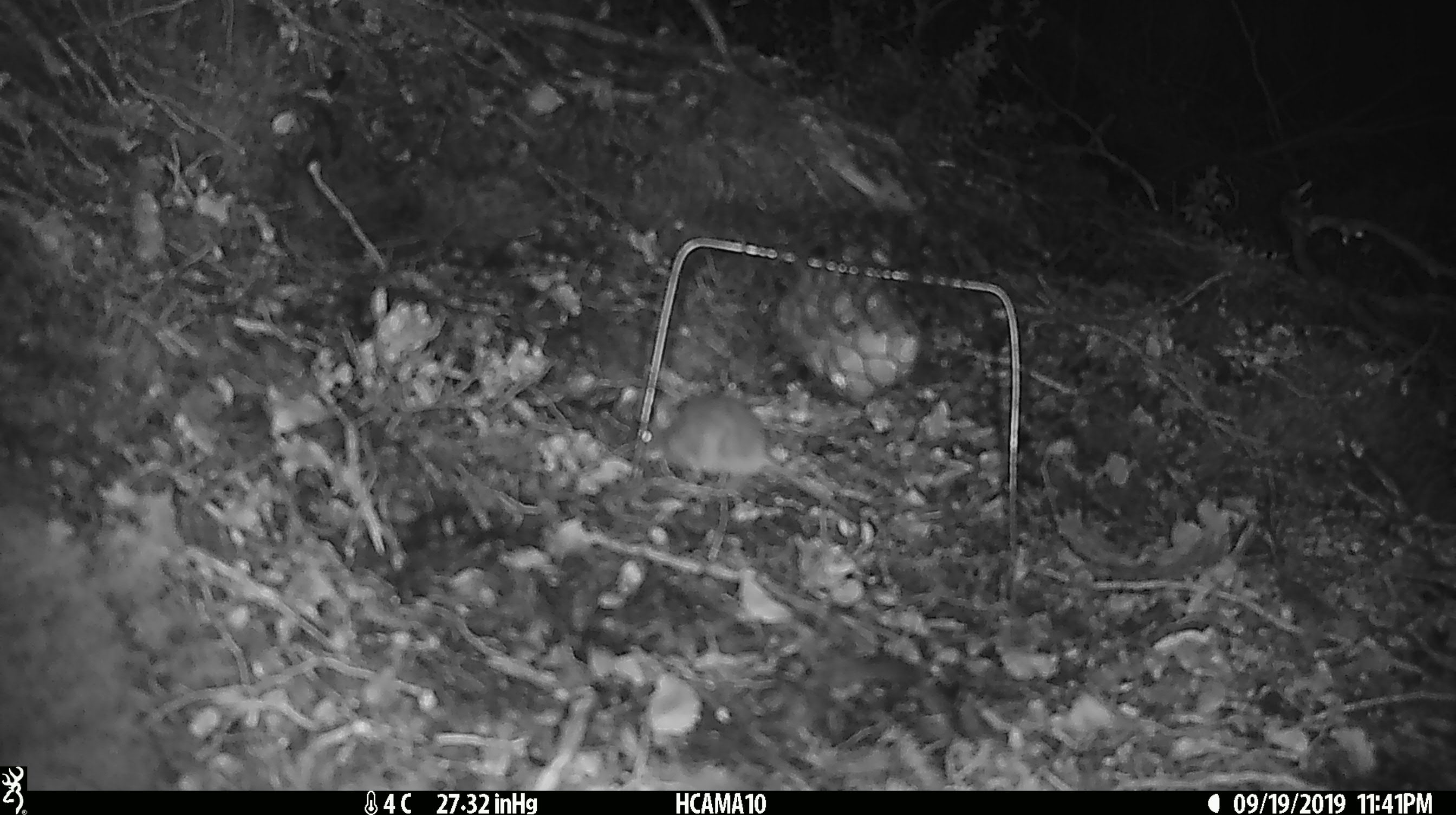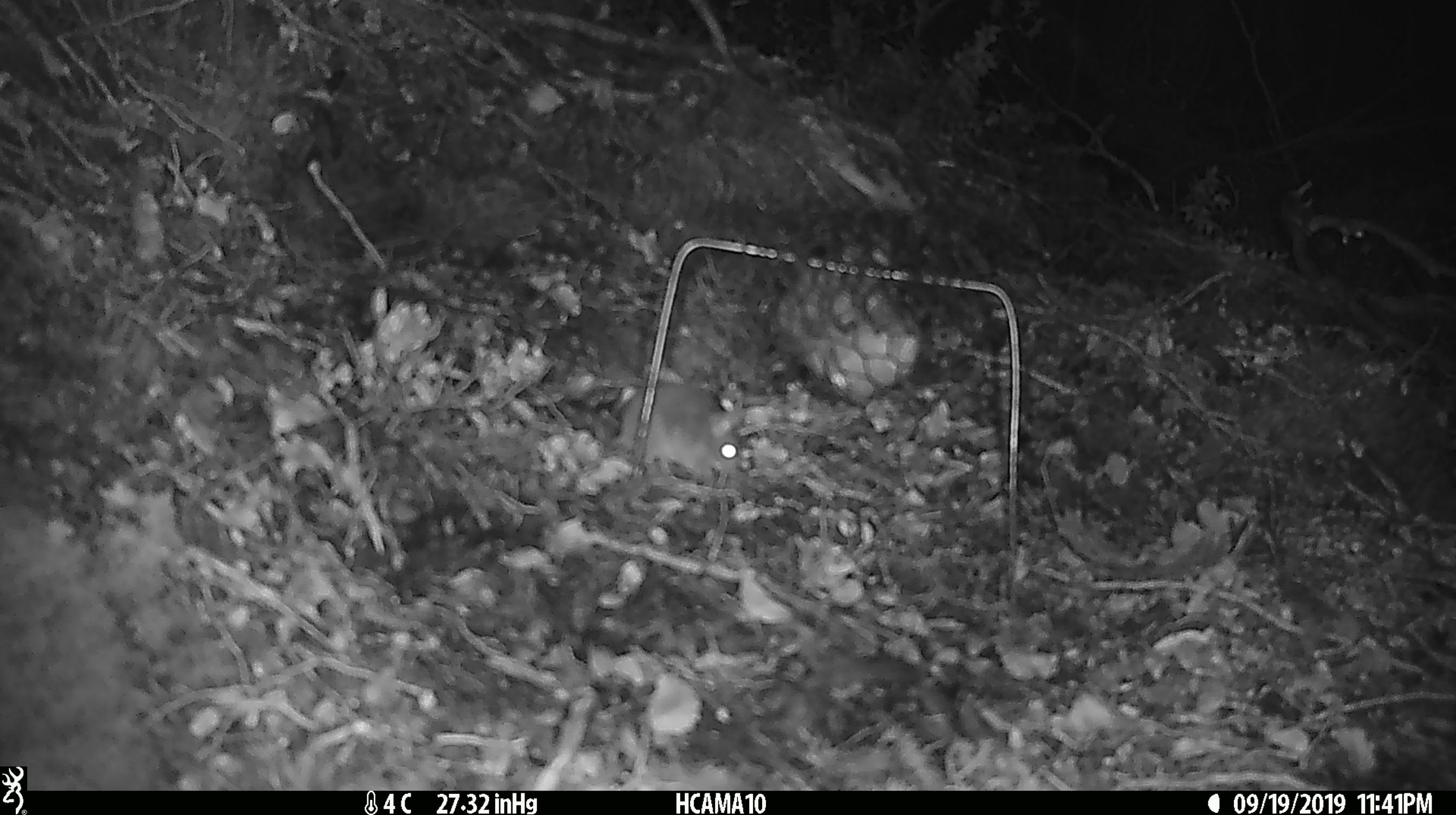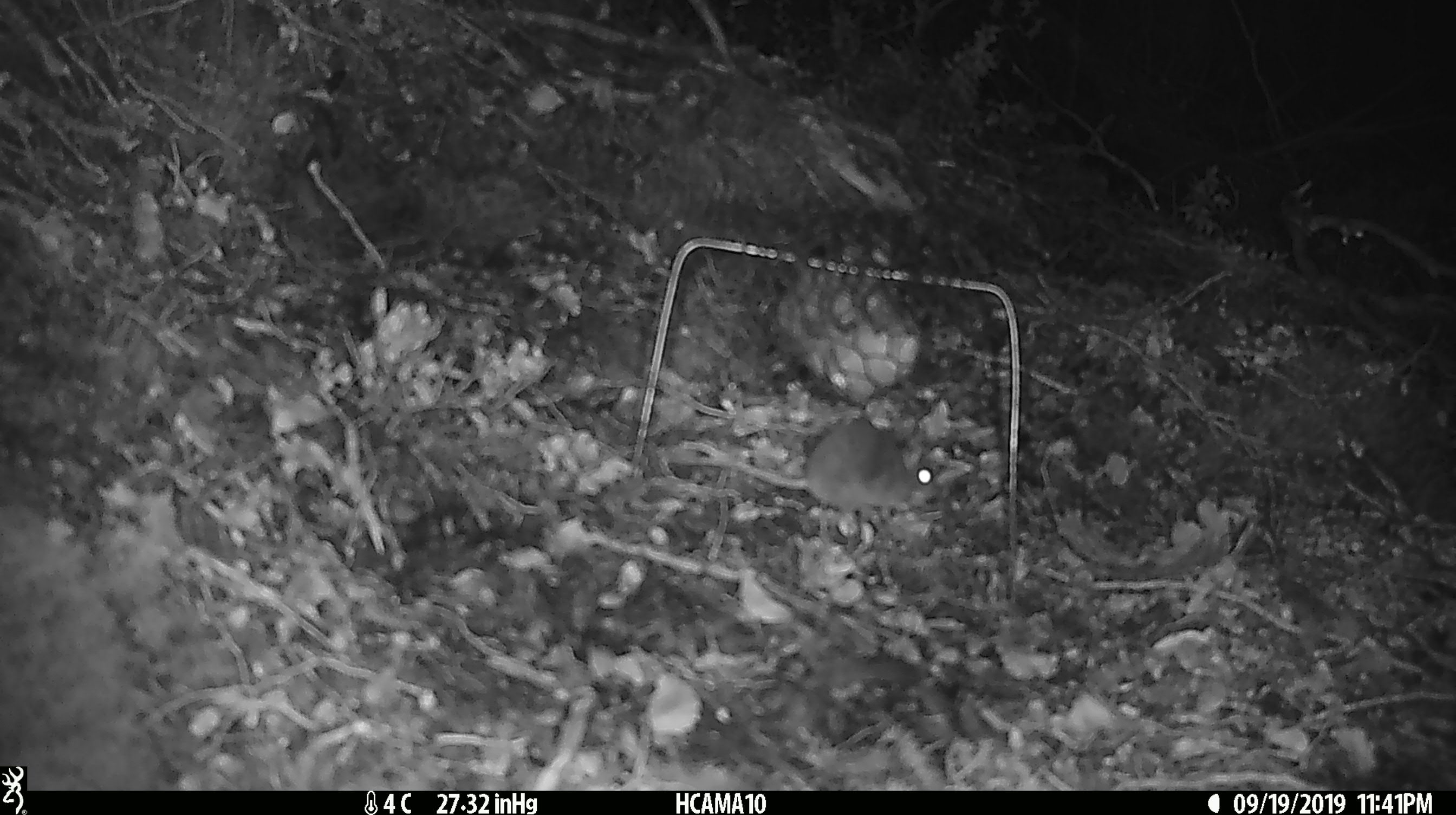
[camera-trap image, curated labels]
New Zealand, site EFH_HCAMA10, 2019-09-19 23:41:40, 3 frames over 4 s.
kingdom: Animalia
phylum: Chordata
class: Mammalia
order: Rodentia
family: Muridae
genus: Mus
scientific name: Mus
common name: mouse